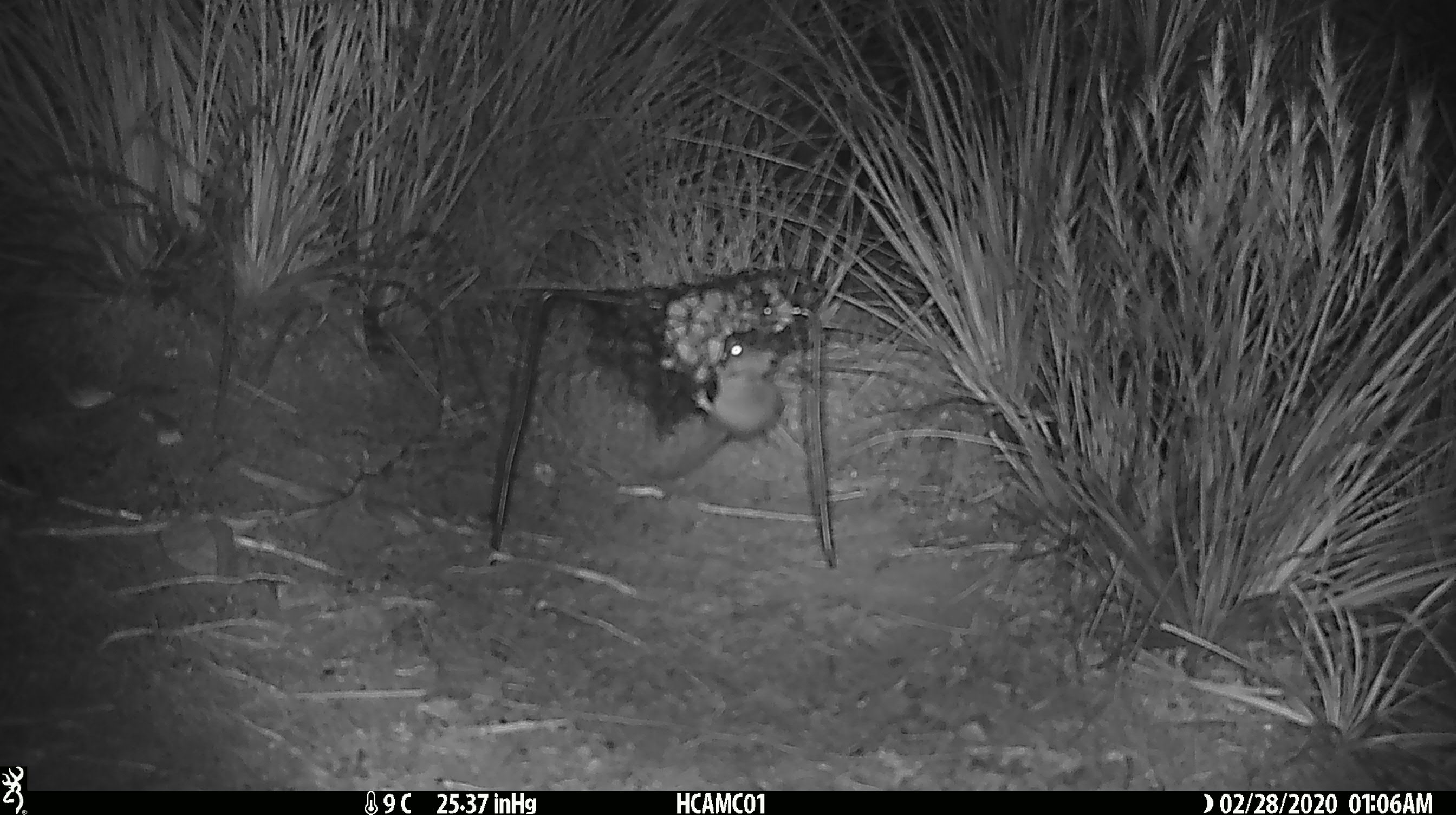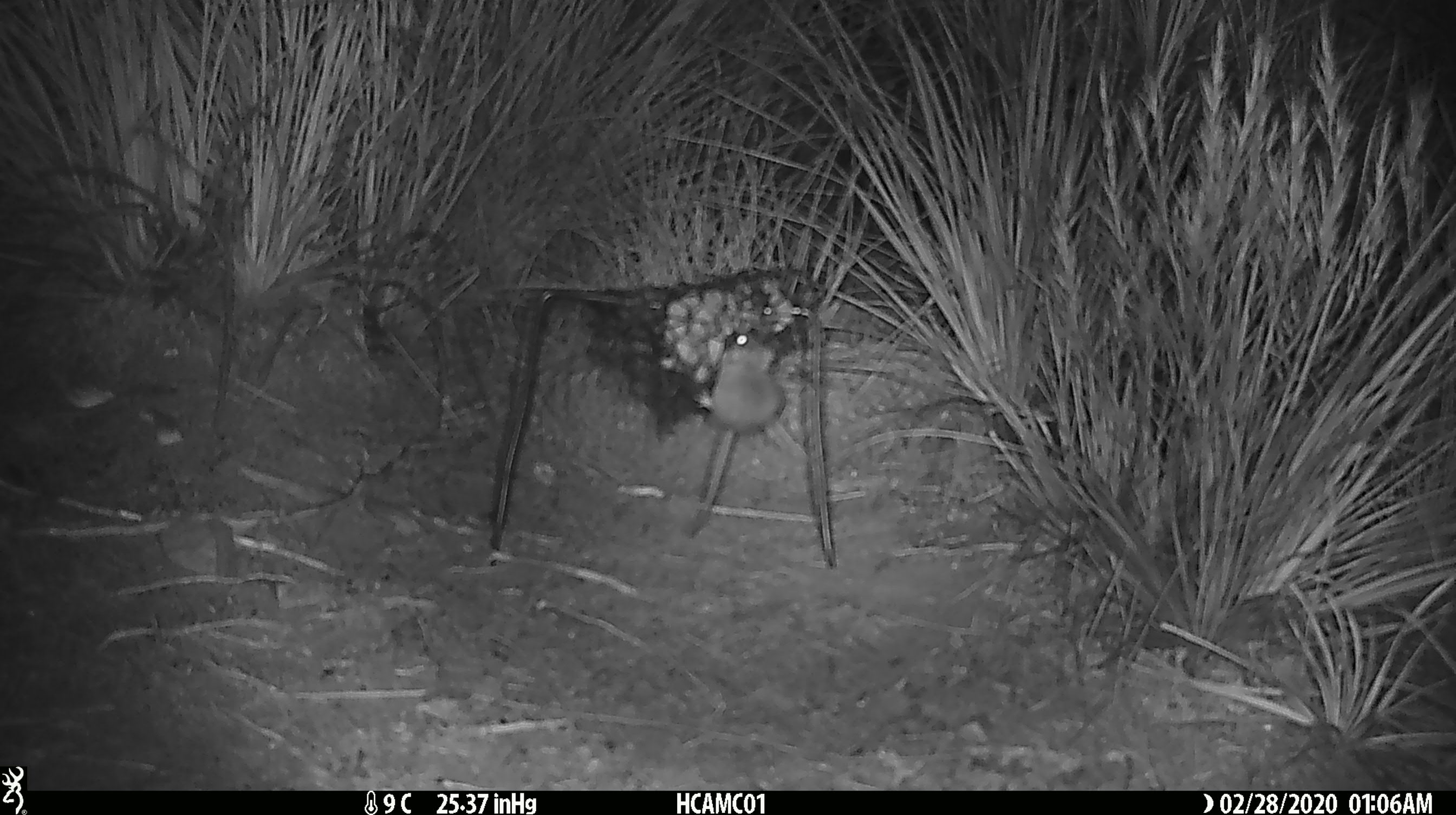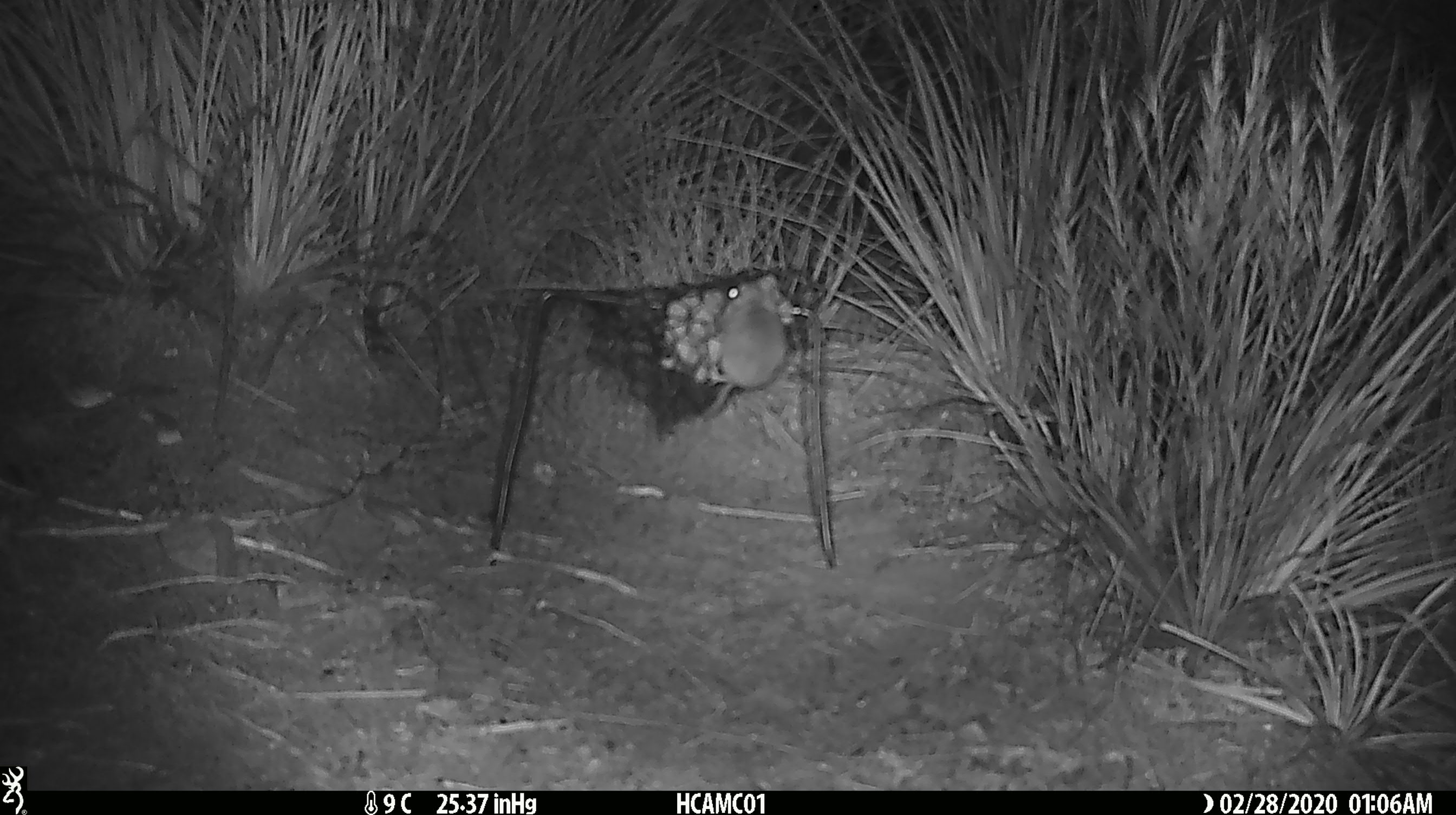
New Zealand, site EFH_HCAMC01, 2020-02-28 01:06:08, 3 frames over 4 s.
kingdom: Animalia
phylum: Chordata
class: Mammalia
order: Rodentia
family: Muridae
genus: Mus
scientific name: Mus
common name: mouse